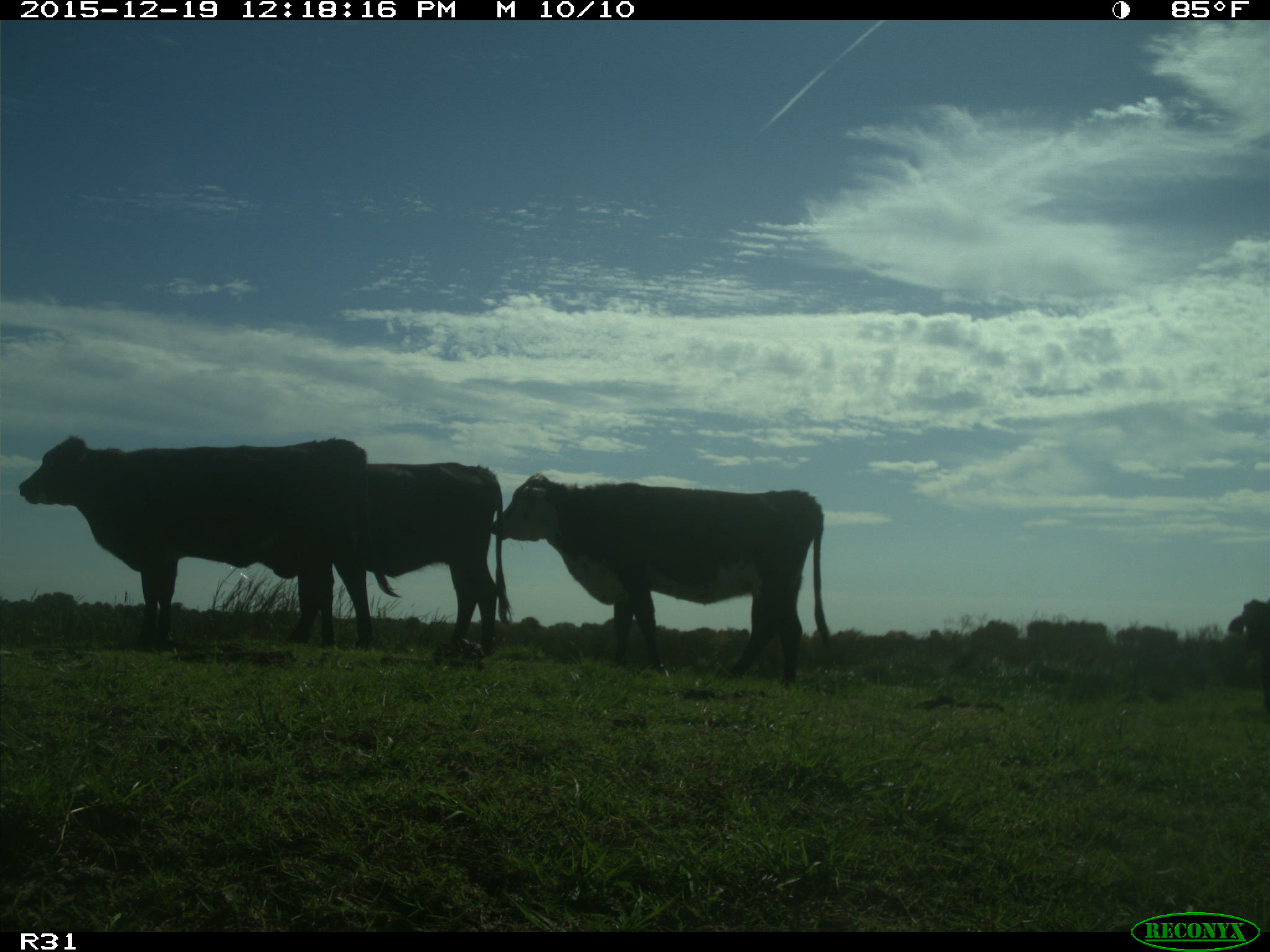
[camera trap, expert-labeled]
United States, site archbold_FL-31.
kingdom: Animalia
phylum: Chordata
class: Mammalia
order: Artiodactyla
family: Bovidae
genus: Bos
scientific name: Bos taurus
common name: domestic cow